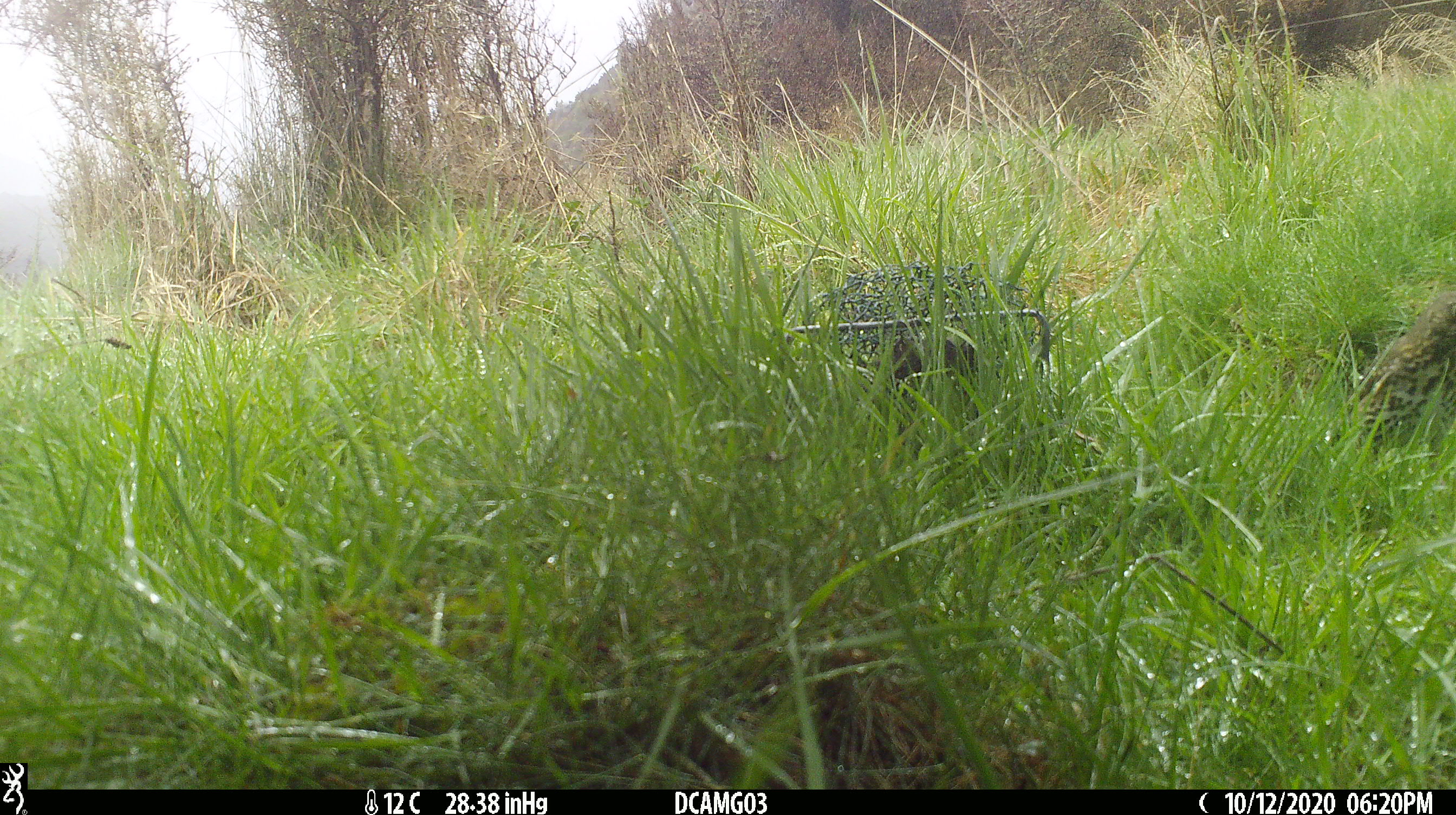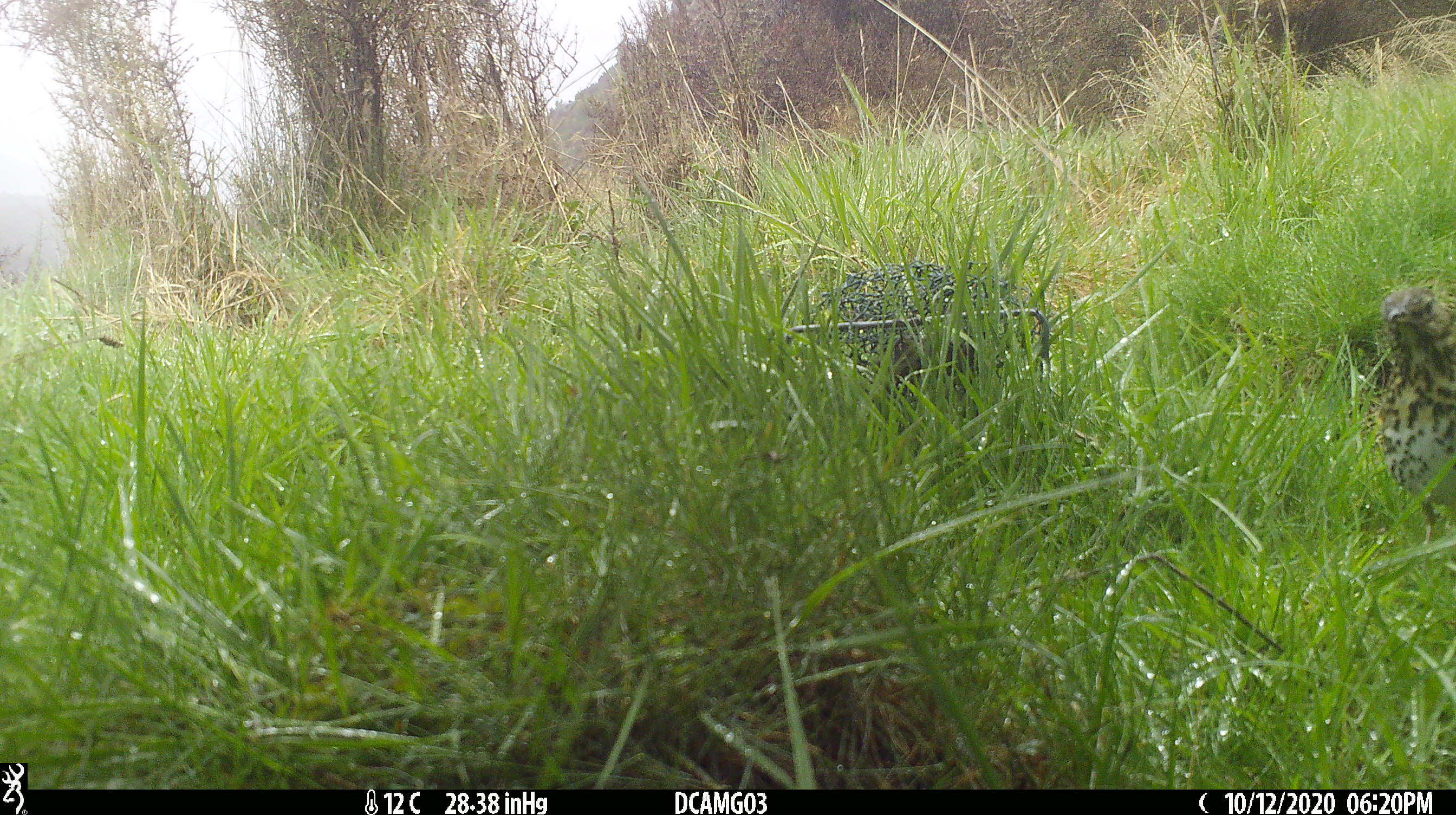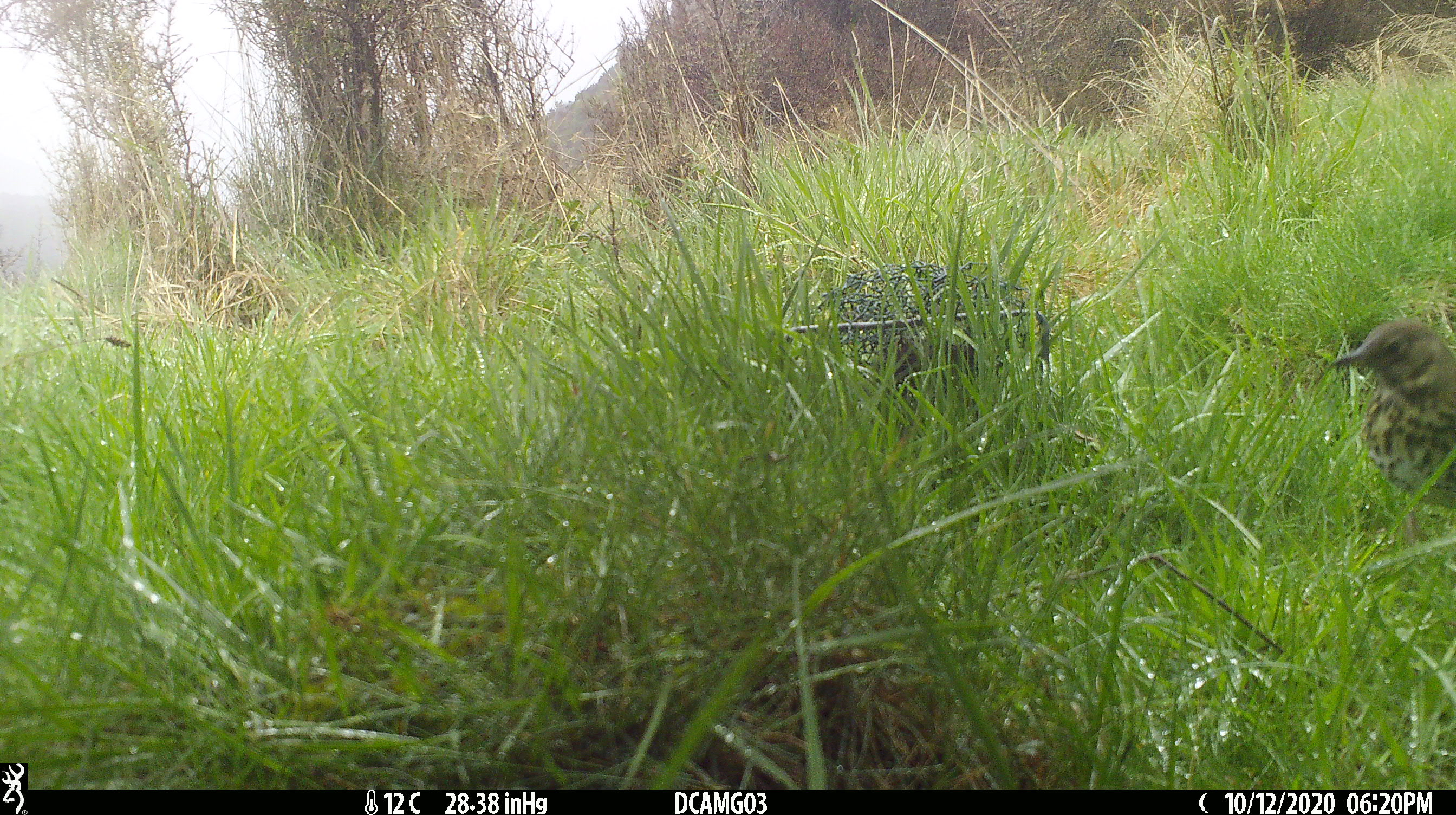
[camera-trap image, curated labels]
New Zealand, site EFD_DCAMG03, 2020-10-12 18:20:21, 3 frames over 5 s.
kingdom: Animalia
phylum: Chordata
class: Aves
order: Passeriformes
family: Turdidae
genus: Turdus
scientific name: Turdus philomelos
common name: song thrush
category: thrush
Thrush (song thrush) (Turdus philomelos).